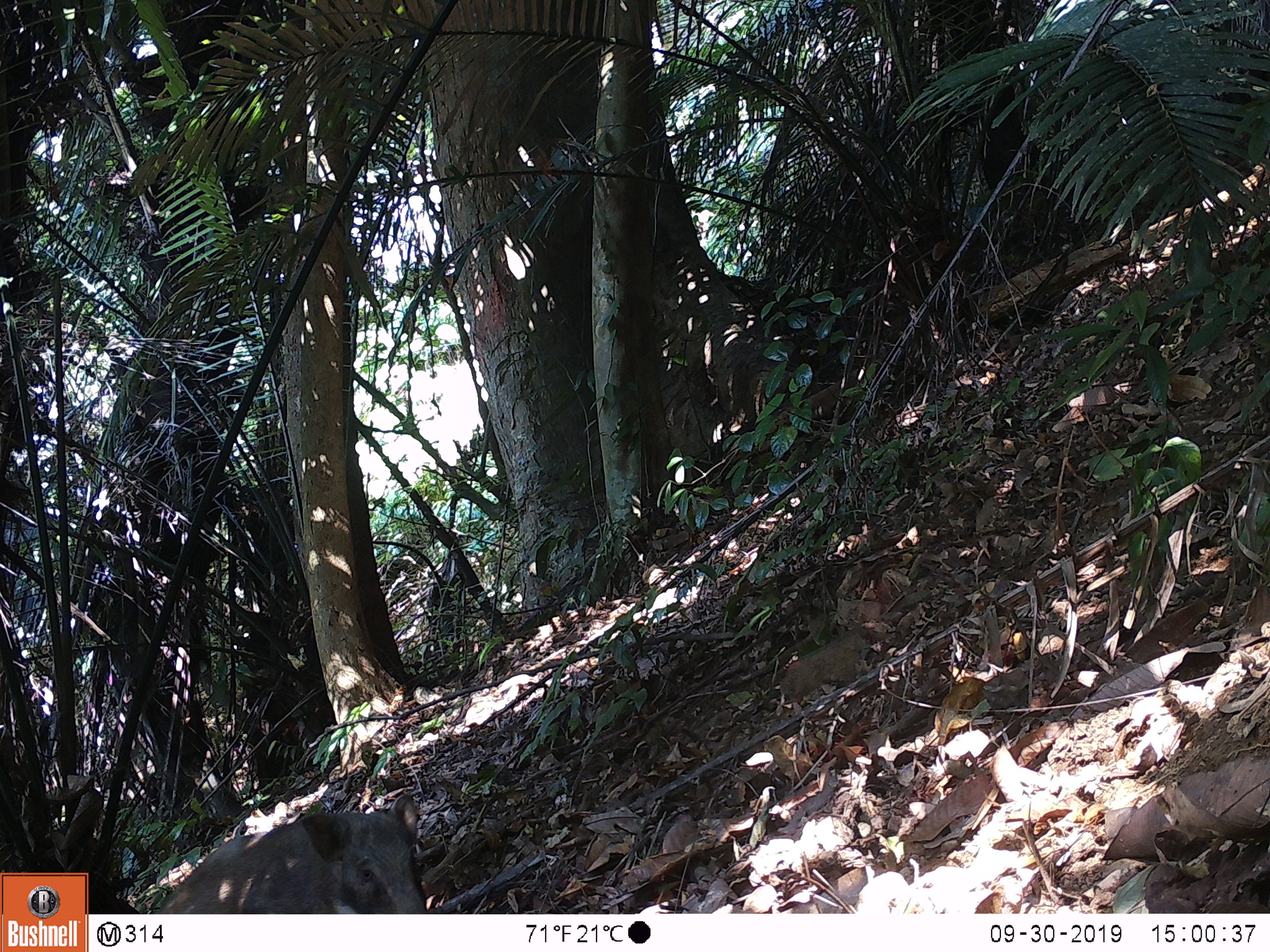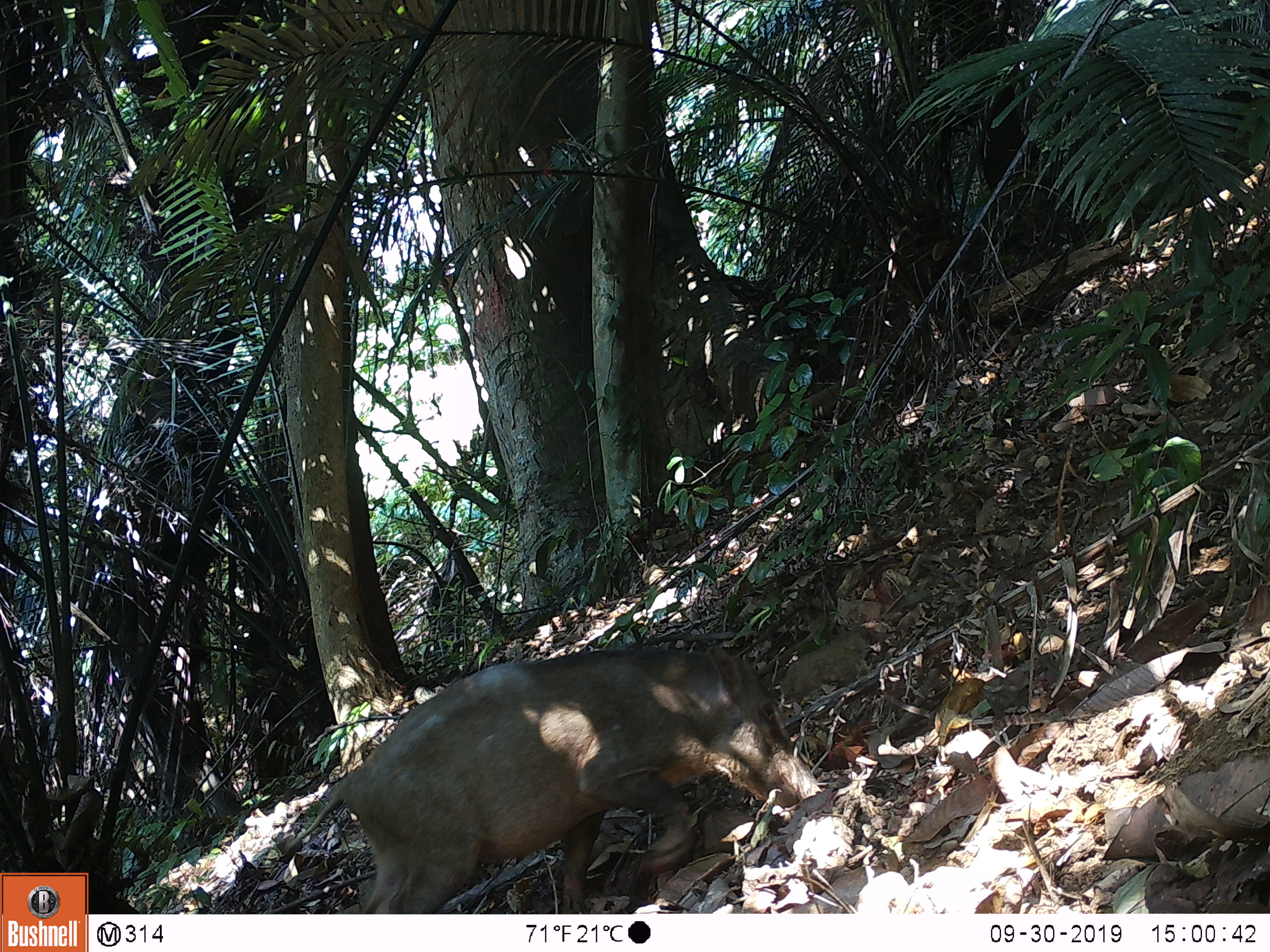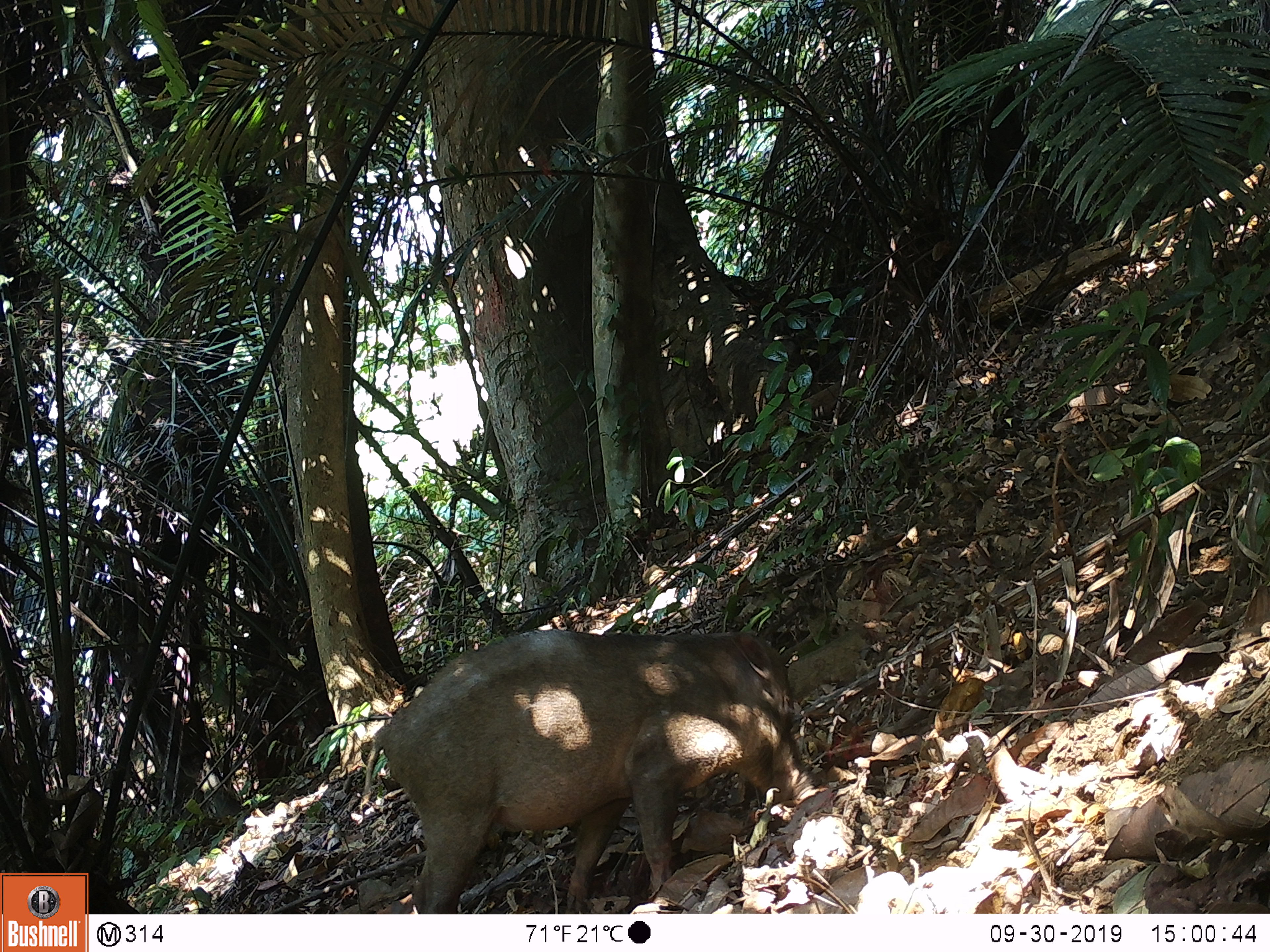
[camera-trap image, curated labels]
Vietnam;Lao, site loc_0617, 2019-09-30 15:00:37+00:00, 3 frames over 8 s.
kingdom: Animalia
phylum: Chordata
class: Mammalia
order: Artiodactyla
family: Suidae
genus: Sus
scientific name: Sus scrofa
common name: eurasian wild pig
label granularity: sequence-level